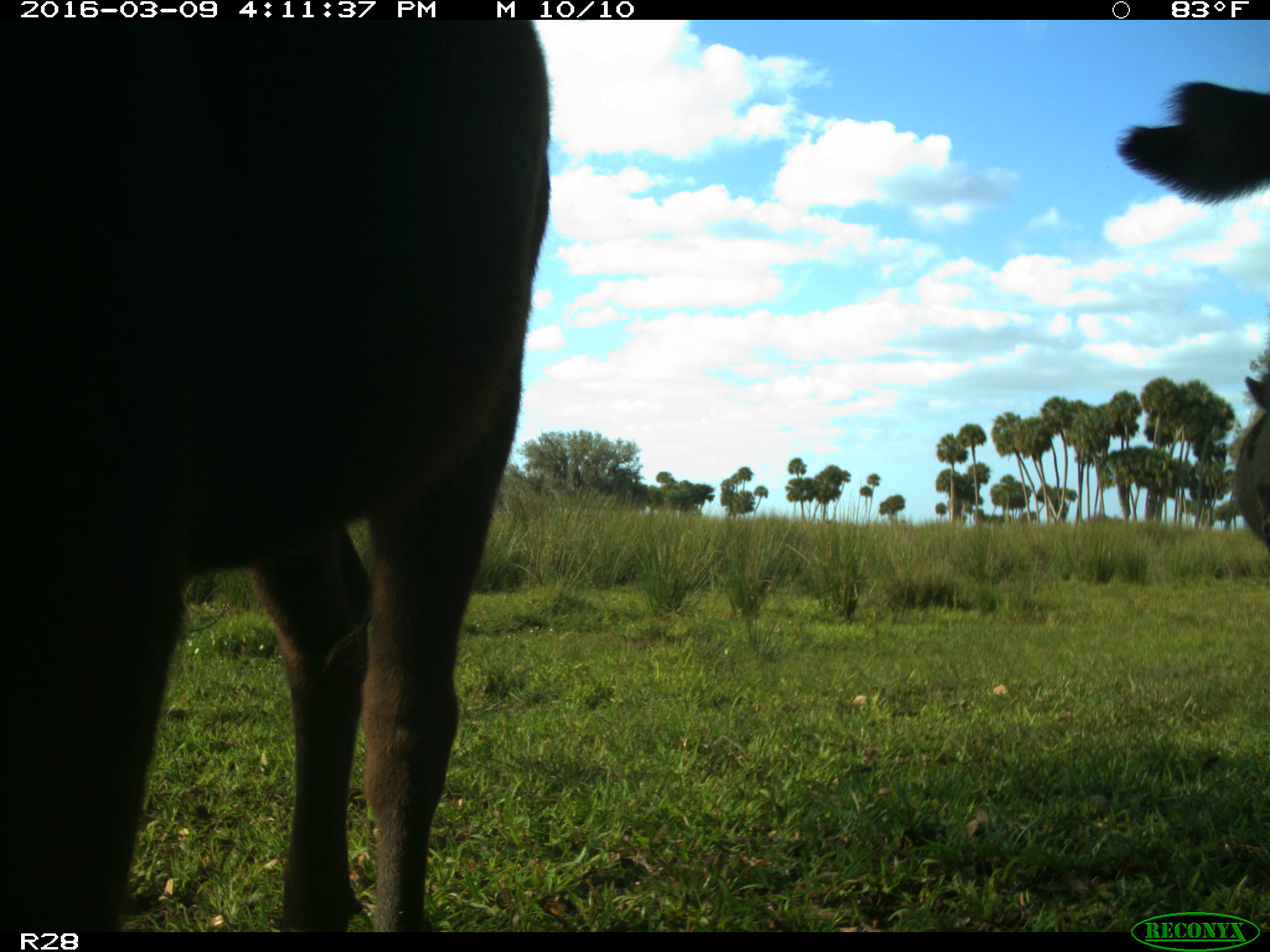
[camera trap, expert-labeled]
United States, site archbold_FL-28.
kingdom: Animalia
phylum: Chordata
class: Mammalia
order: Artiodactyla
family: Bovidae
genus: Bos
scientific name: Bos taurus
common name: domestic cow